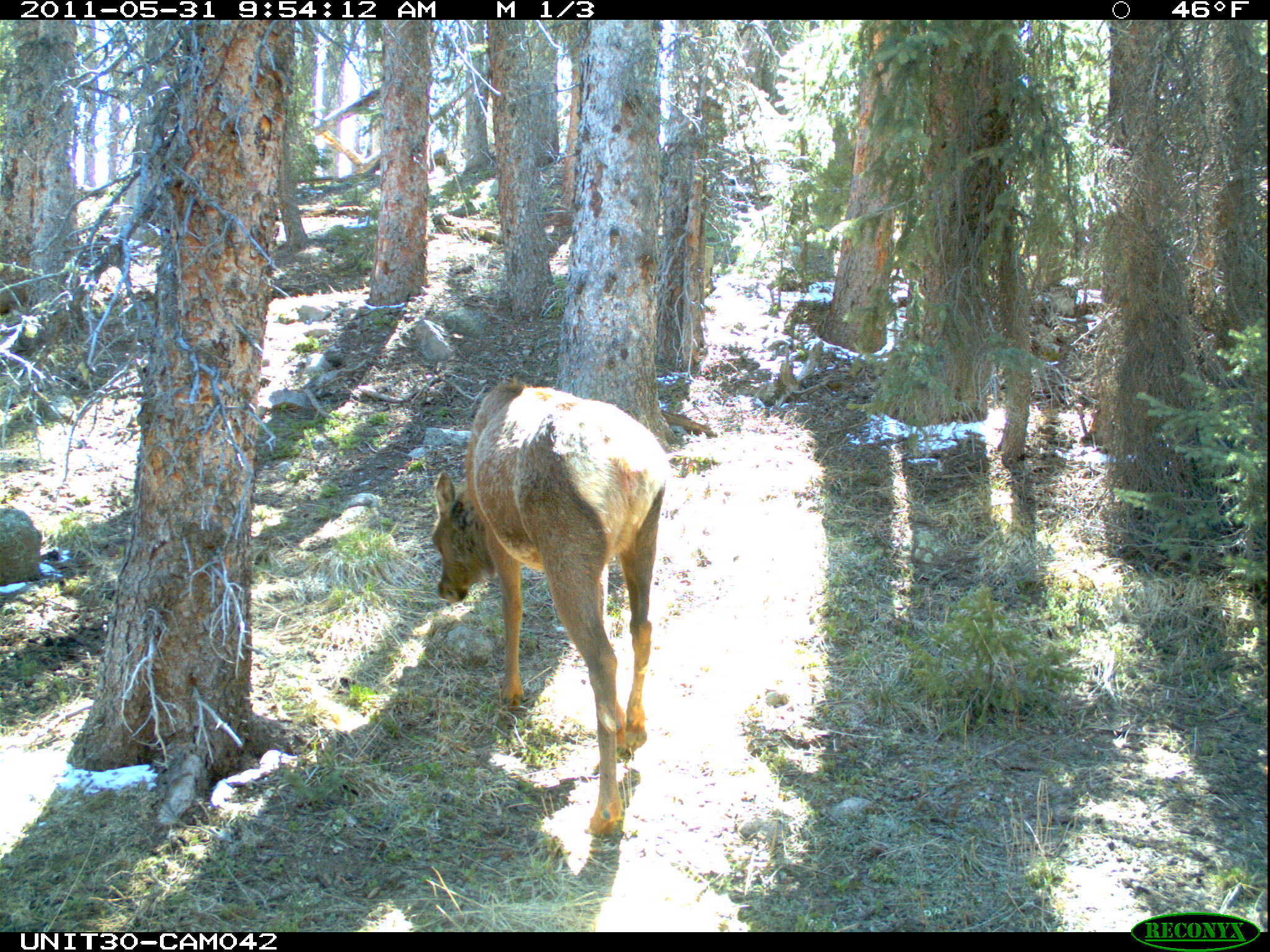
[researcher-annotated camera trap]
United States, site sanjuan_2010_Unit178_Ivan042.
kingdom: Animalia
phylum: Chordata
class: Mammalia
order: Artiodactyla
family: Cervidae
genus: Cervus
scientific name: Cervus elaphus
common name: red deer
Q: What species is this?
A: Cervus elaphus (red deer).